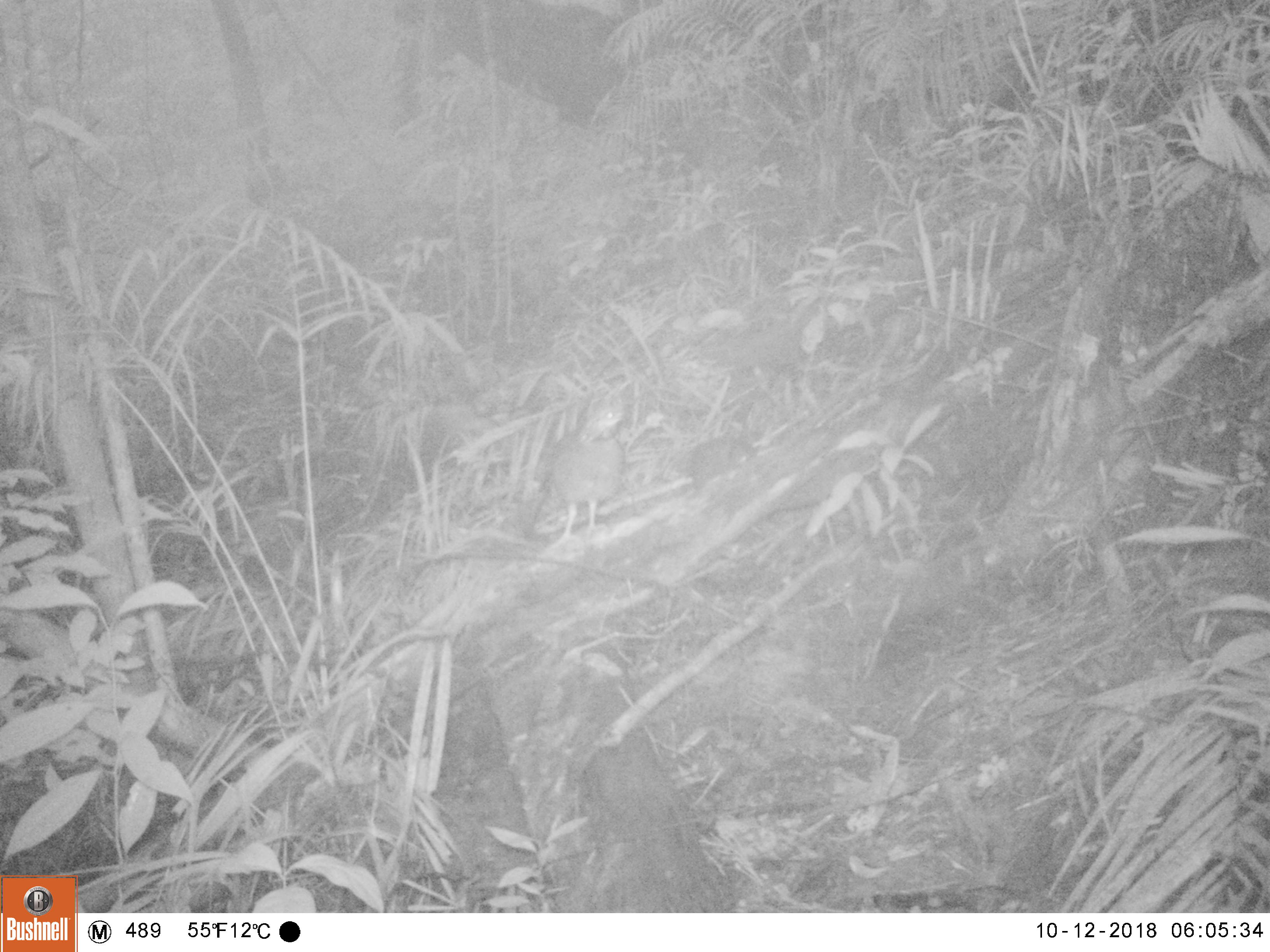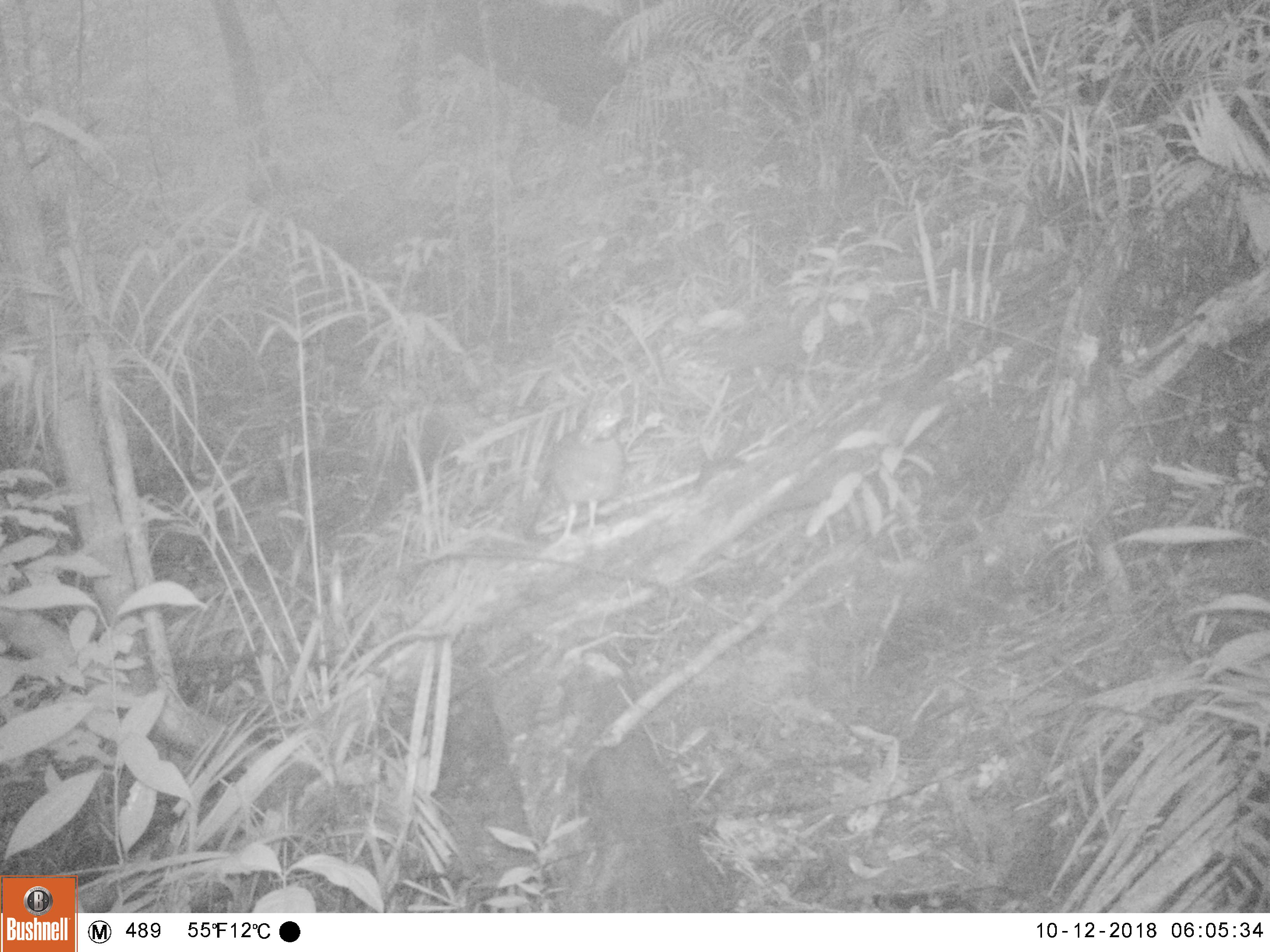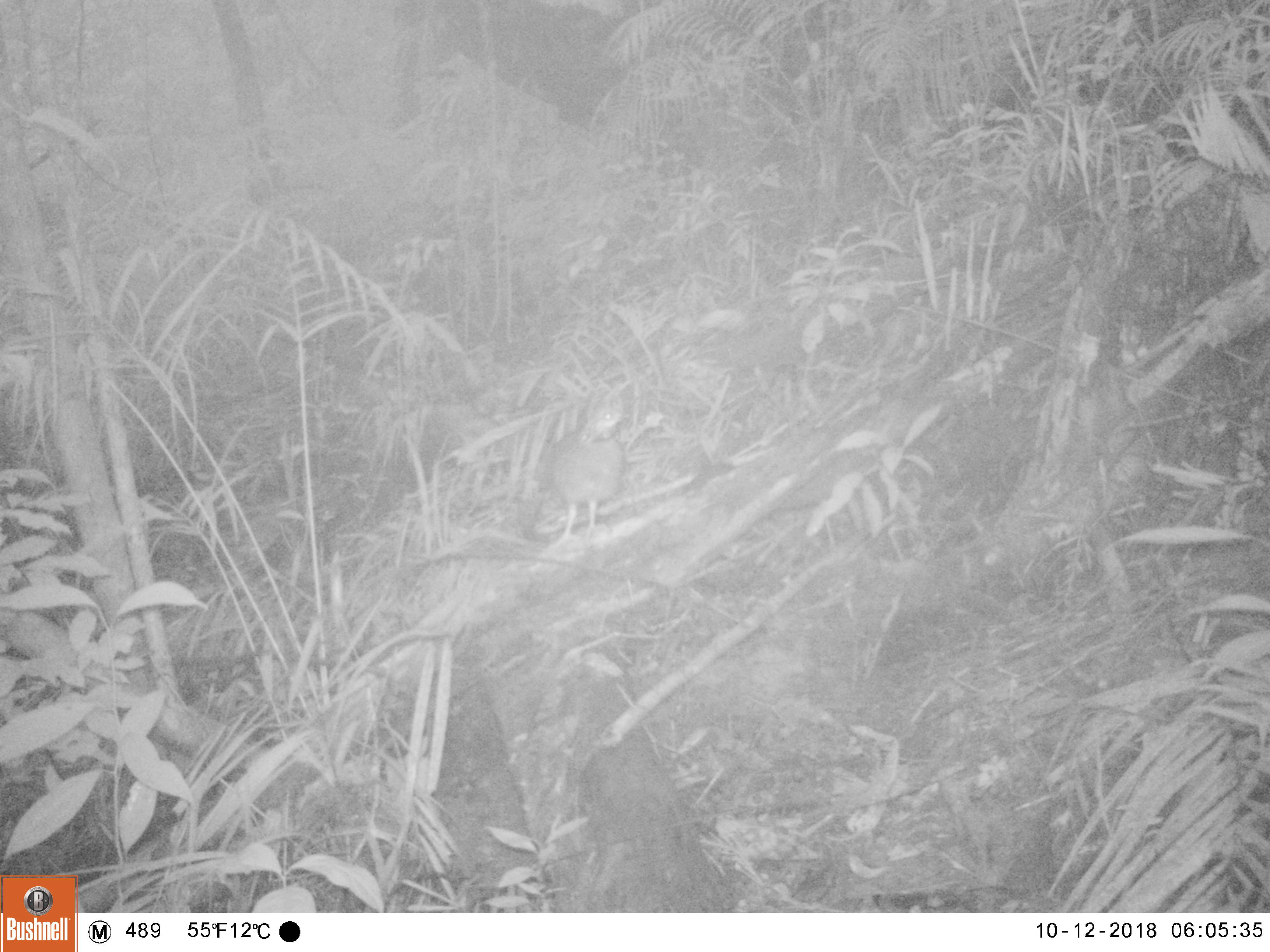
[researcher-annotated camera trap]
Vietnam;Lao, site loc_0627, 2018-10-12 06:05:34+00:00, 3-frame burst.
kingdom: Animalia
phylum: Chordata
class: Aves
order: Galliformes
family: Phasianidae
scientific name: Phasianidae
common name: partridge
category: unidentified partridge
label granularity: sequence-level